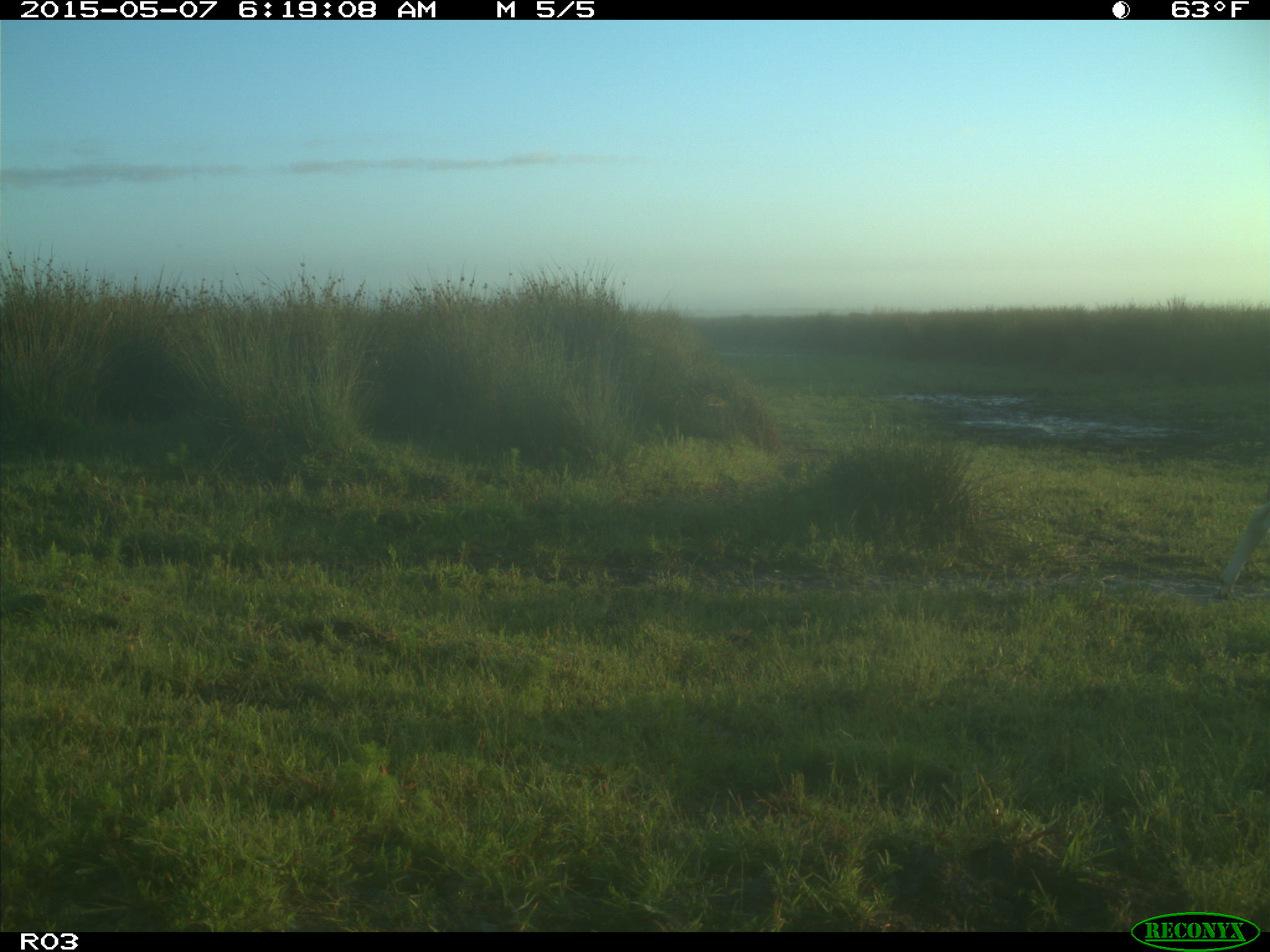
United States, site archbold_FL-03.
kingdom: Animalia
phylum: Chordata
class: Mammalia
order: Artiodactyla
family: Bovidae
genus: Bos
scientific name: Bos taurus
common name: domestic cow